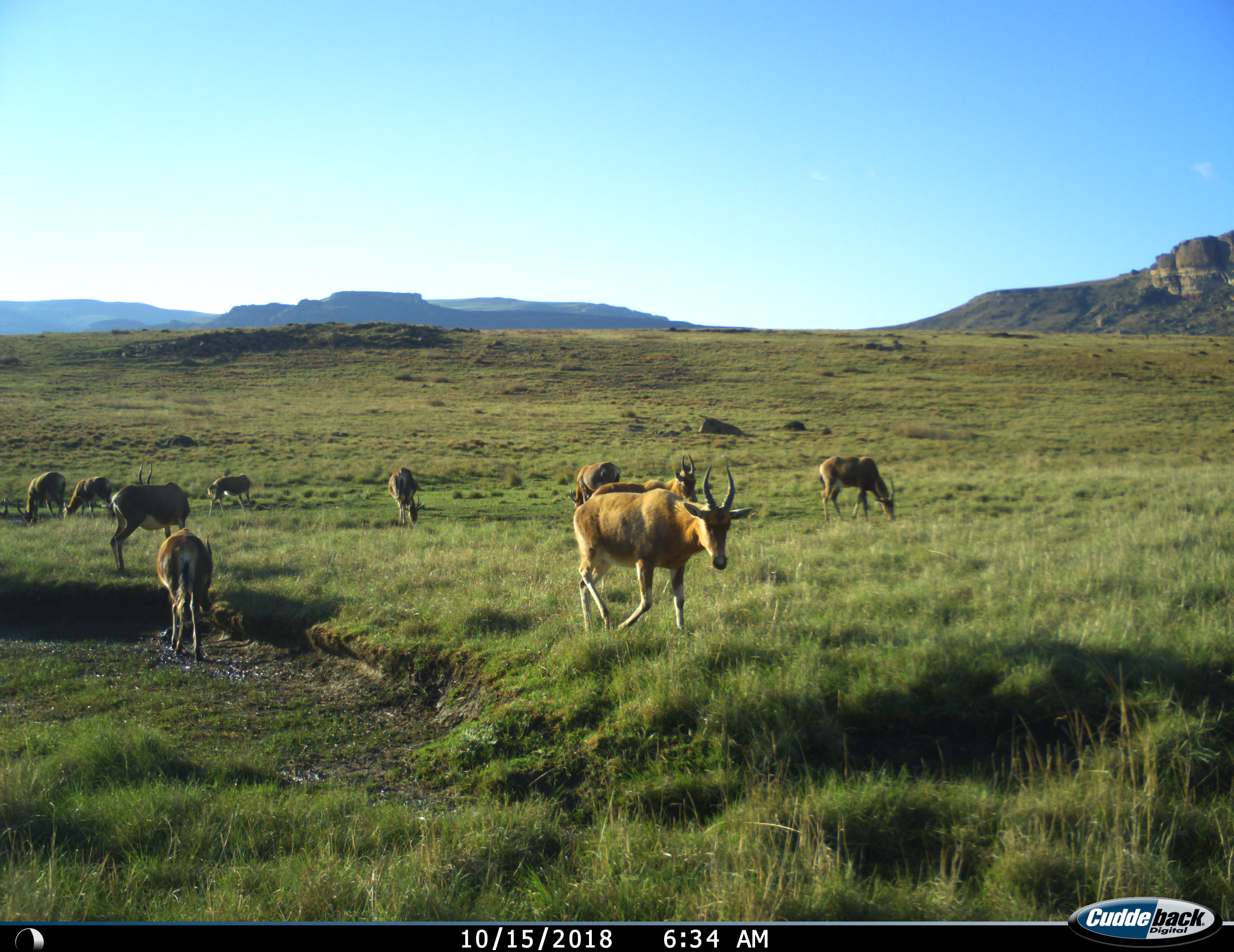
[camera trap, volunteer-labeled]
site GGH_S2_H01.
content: unidentified animal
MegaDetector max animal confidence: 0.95